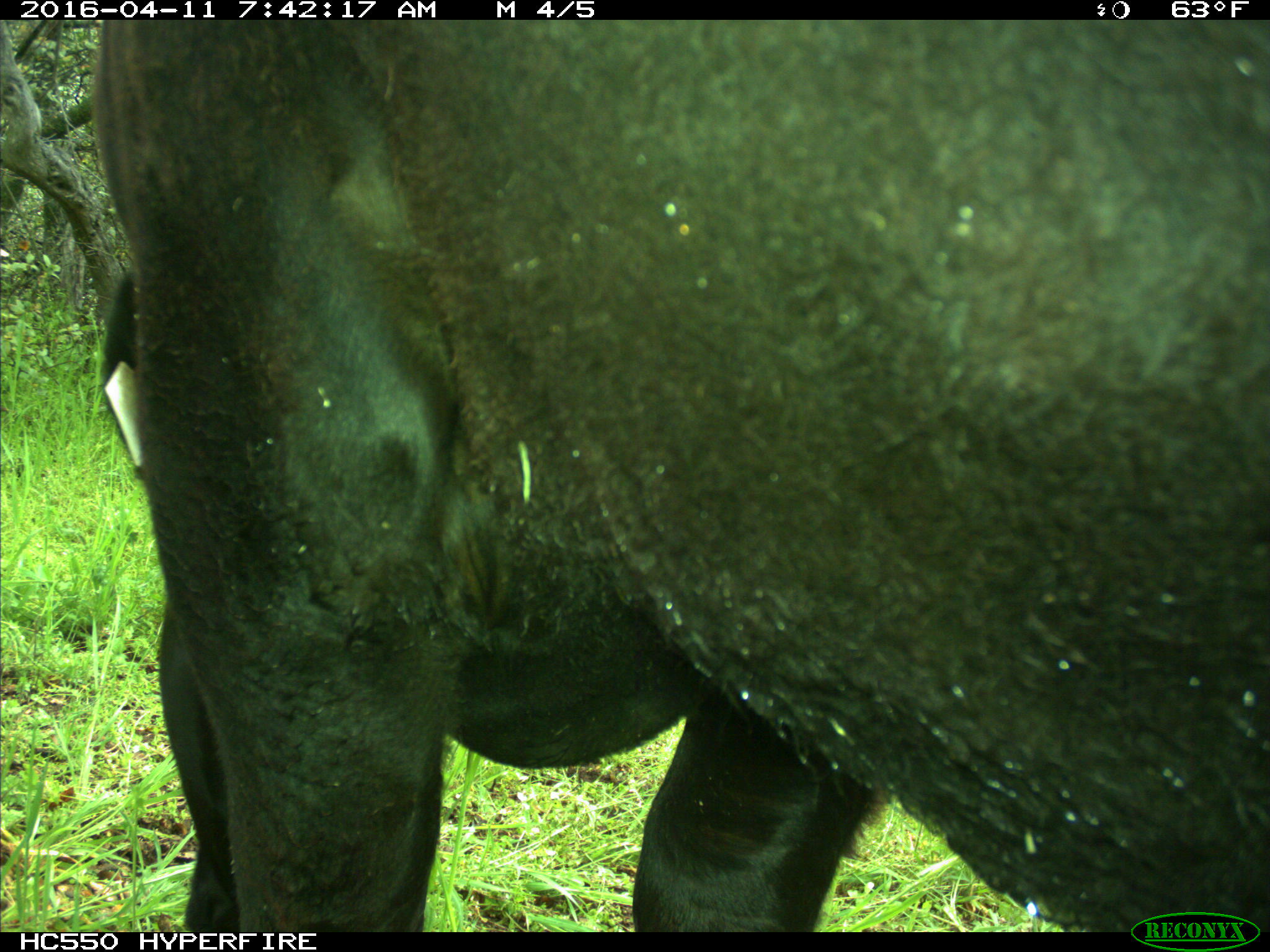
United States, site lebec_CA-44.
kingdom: Animalia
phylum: Chordata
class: Mammalia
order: Artiodactyla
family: Bovidae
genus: Bos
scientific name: Bos taurus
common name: domestic cow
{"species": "Bos taurus (domestic cow)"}